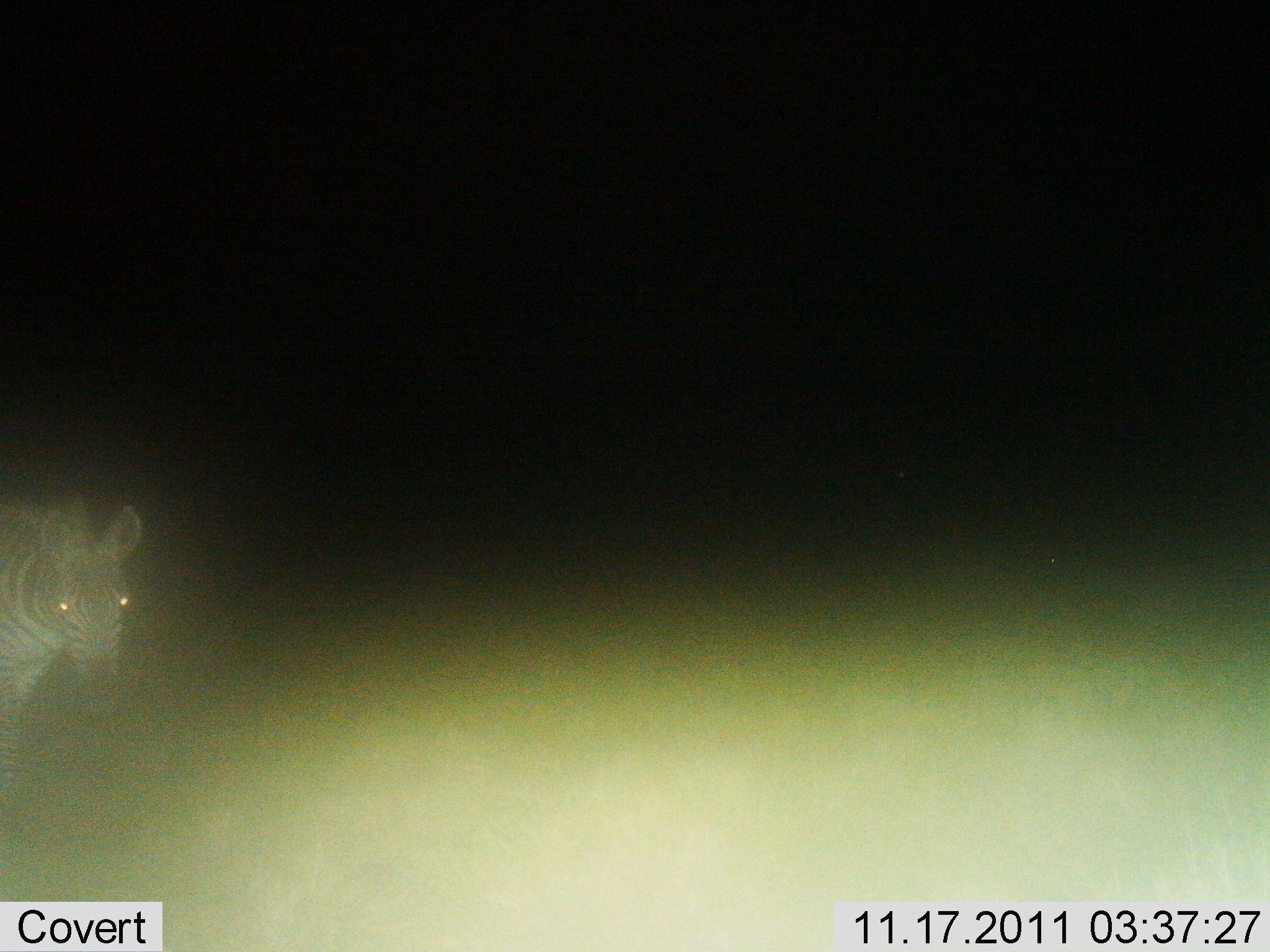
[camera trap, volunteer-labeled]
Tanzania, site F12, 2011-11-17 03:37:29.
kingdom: Animalia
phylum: Chordata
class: Mammalia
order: Perissodactyla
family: Equidae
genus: Equus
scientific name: Equus quagga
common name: plains zebra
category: zebra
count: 1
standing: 80%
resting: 0%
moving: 20%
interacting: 0%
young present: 0%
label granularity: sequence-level